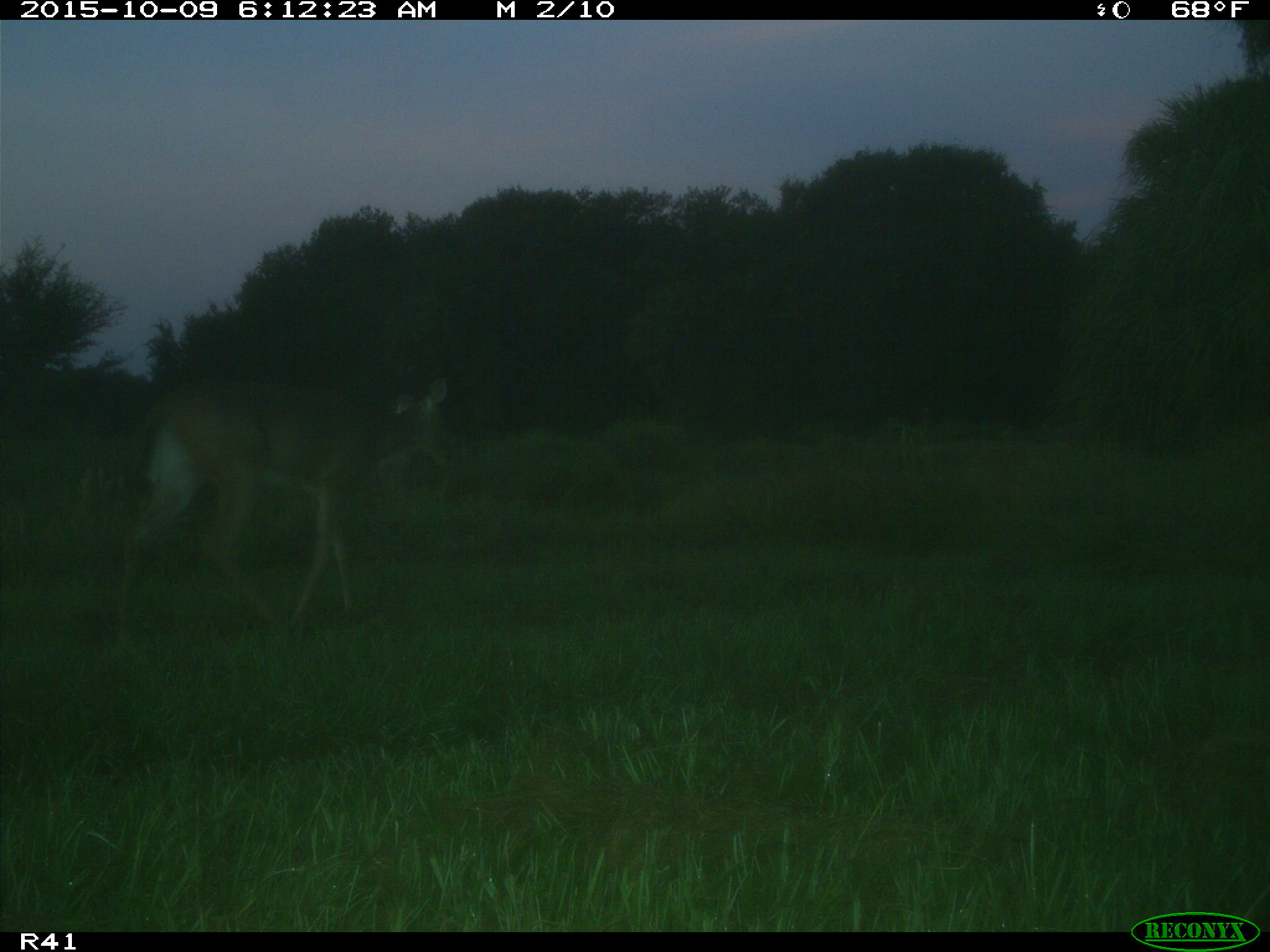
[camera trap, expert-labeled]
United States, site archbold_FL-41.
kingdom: Animalia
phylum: Chordata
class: Mammalia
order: Artiodactyla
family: Cervidae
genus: Odocoileus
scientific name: Odocoileus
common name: deer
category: unidentified deer